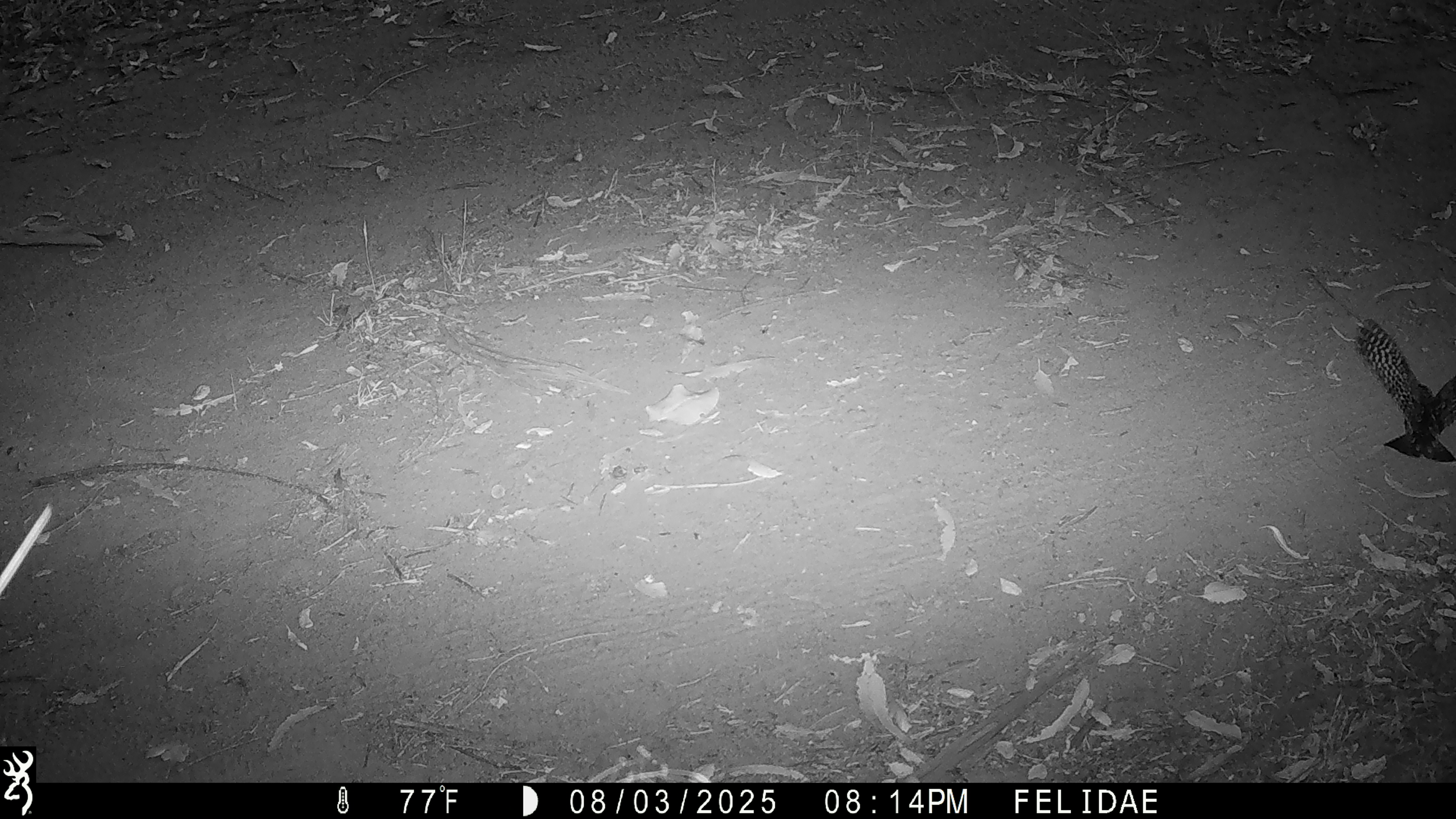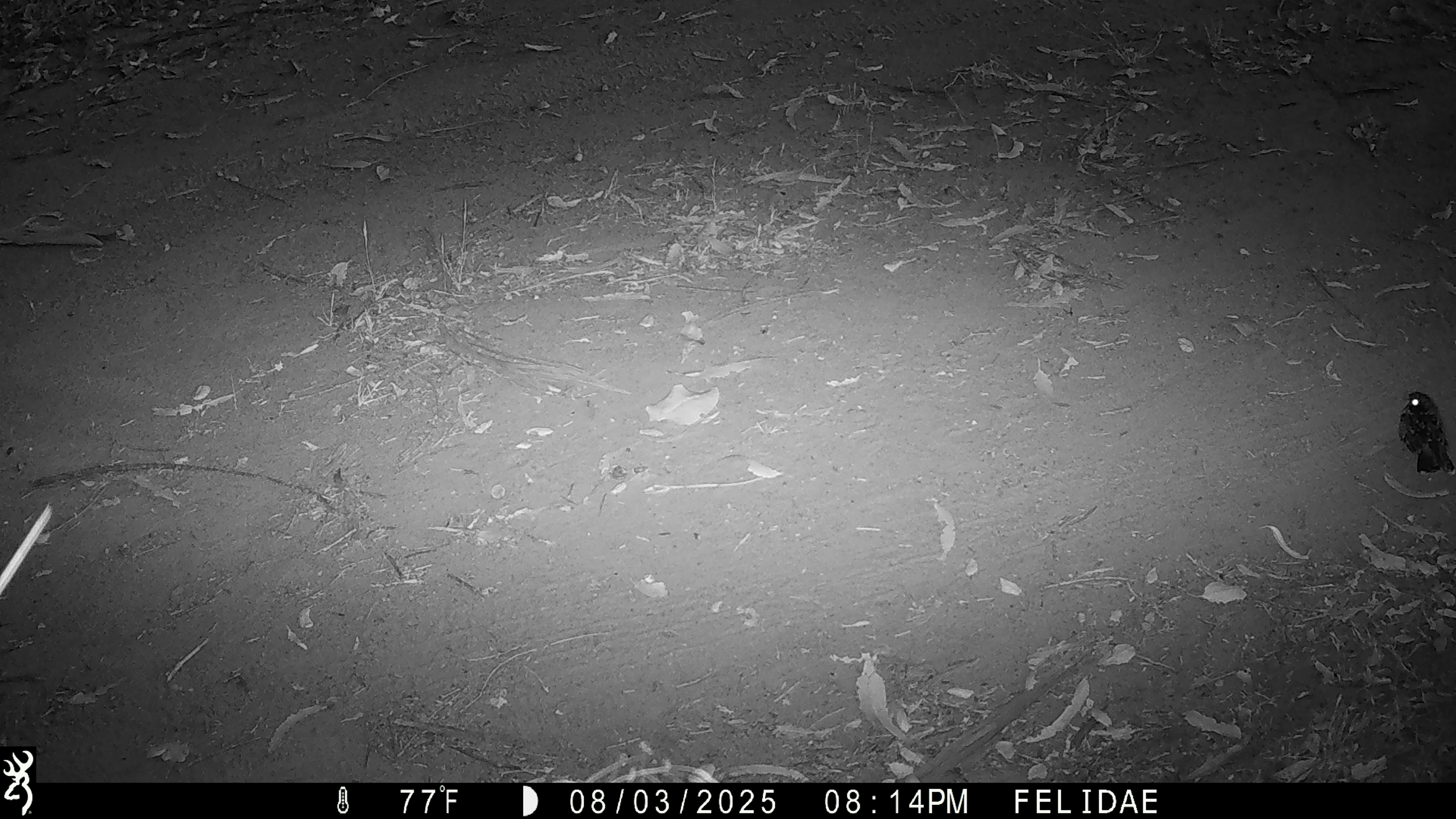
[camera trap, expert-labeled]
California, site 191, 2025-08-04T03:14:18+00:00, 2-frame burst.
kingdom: Animalia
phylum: Chordata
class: Aves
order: Caprimulgiformes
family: Caprimulgidae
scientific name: Caprimulgidae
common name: nightjar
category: unknown nightjar